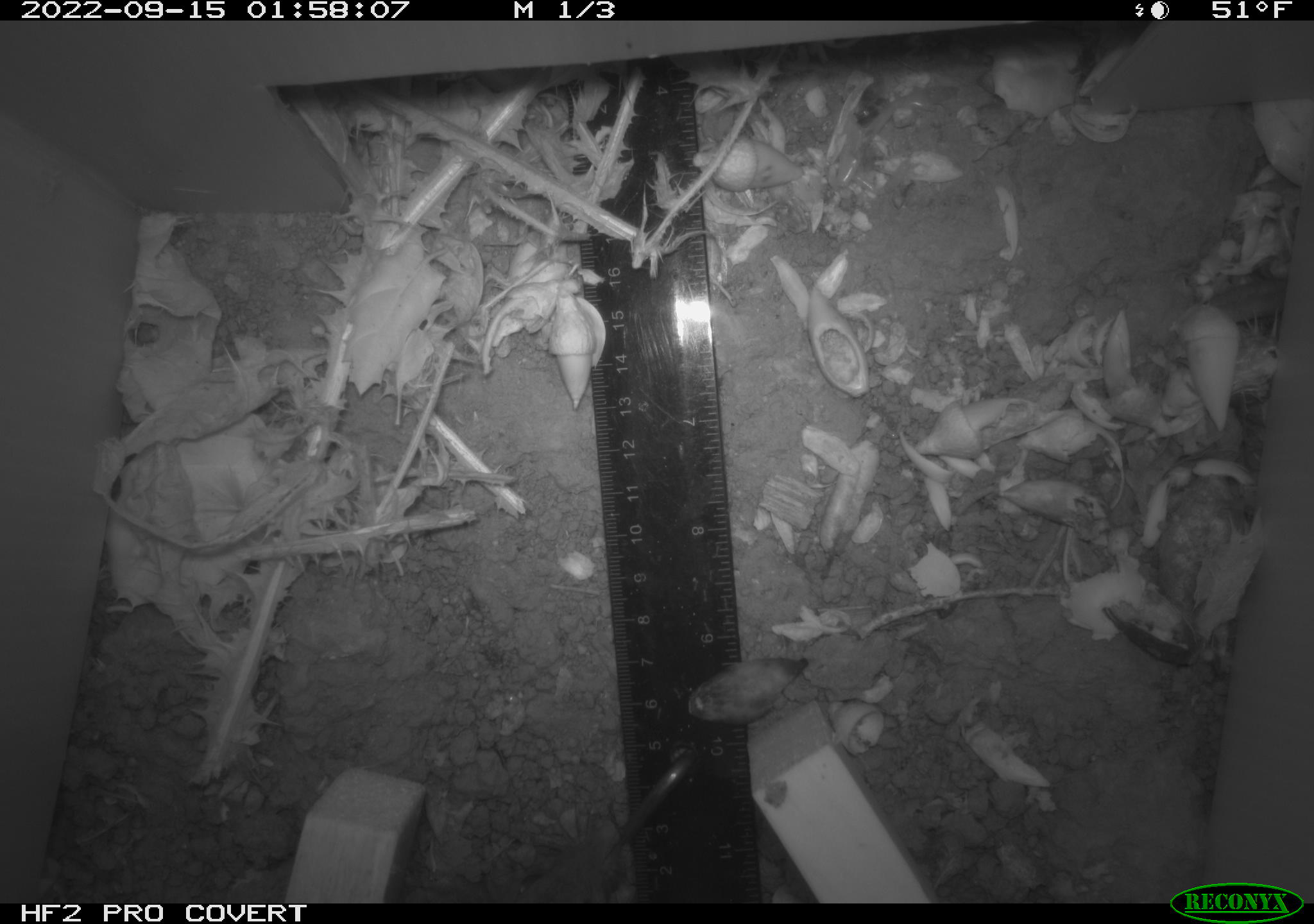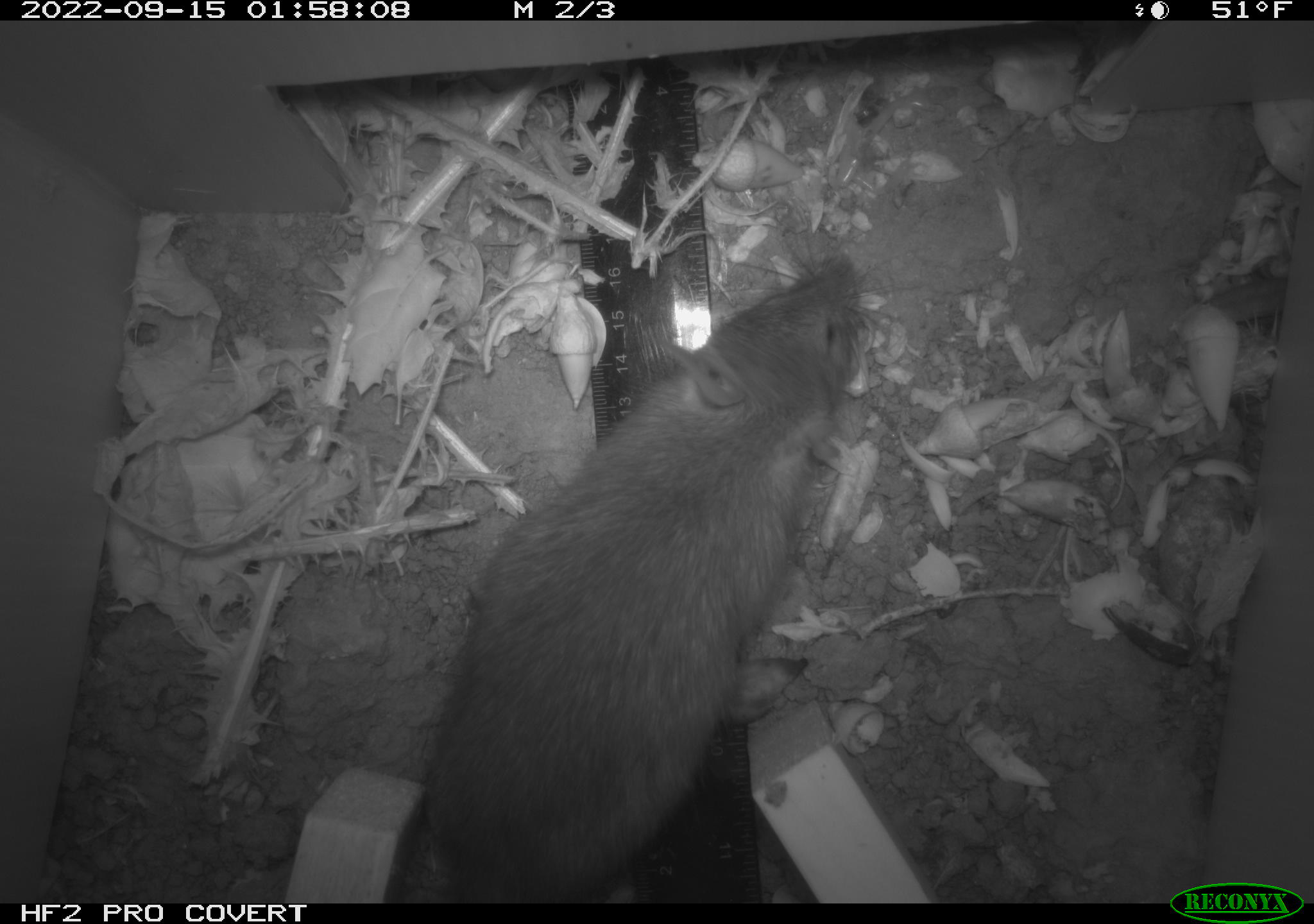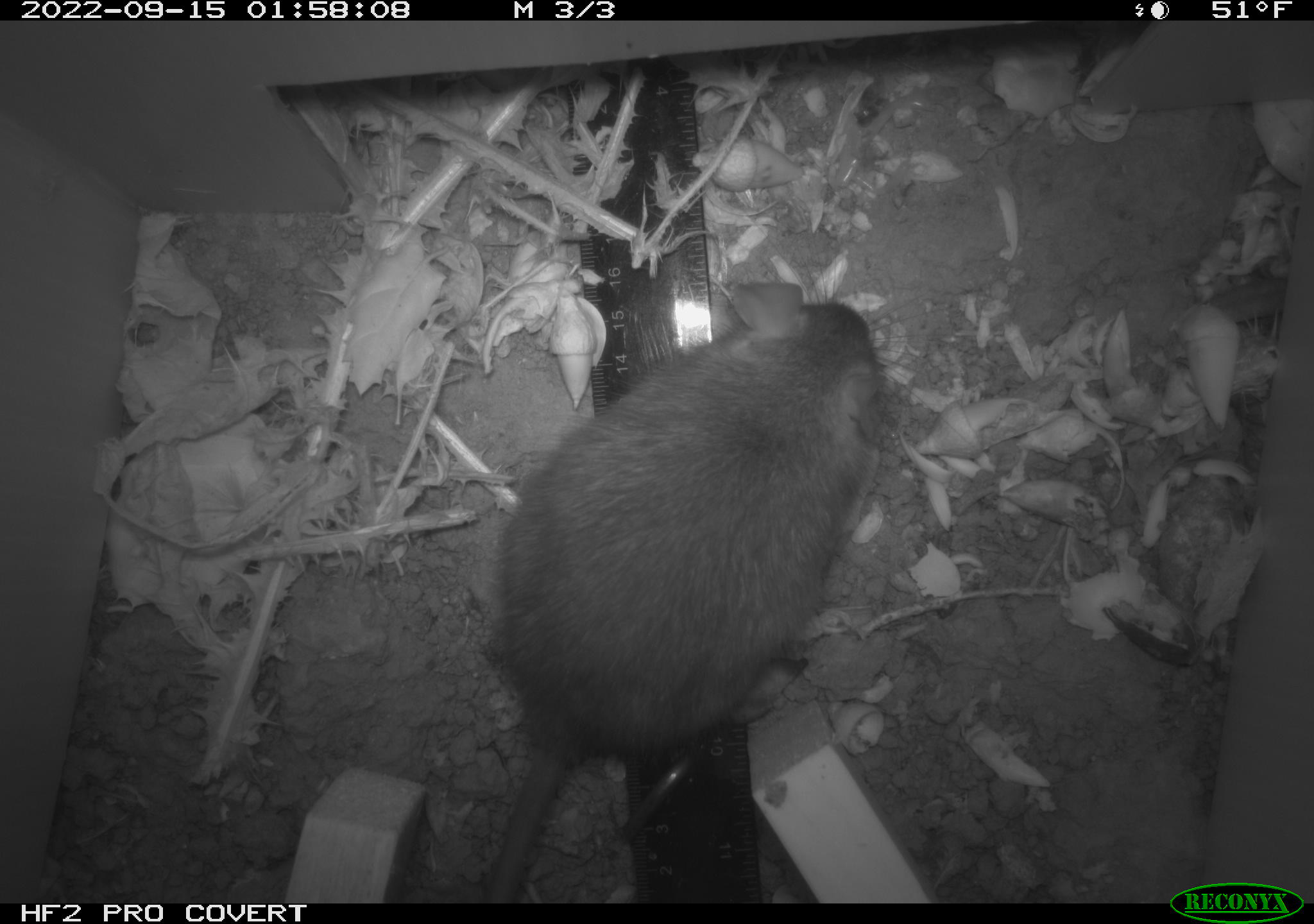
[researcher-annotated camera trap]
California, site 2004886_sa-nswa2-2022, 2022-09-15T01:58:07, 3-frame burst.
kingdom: Animalia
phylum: Chordata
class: Mammalia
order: Rodentia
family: Muridae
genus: Rattus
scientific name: Rattus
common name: rat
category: rattus species